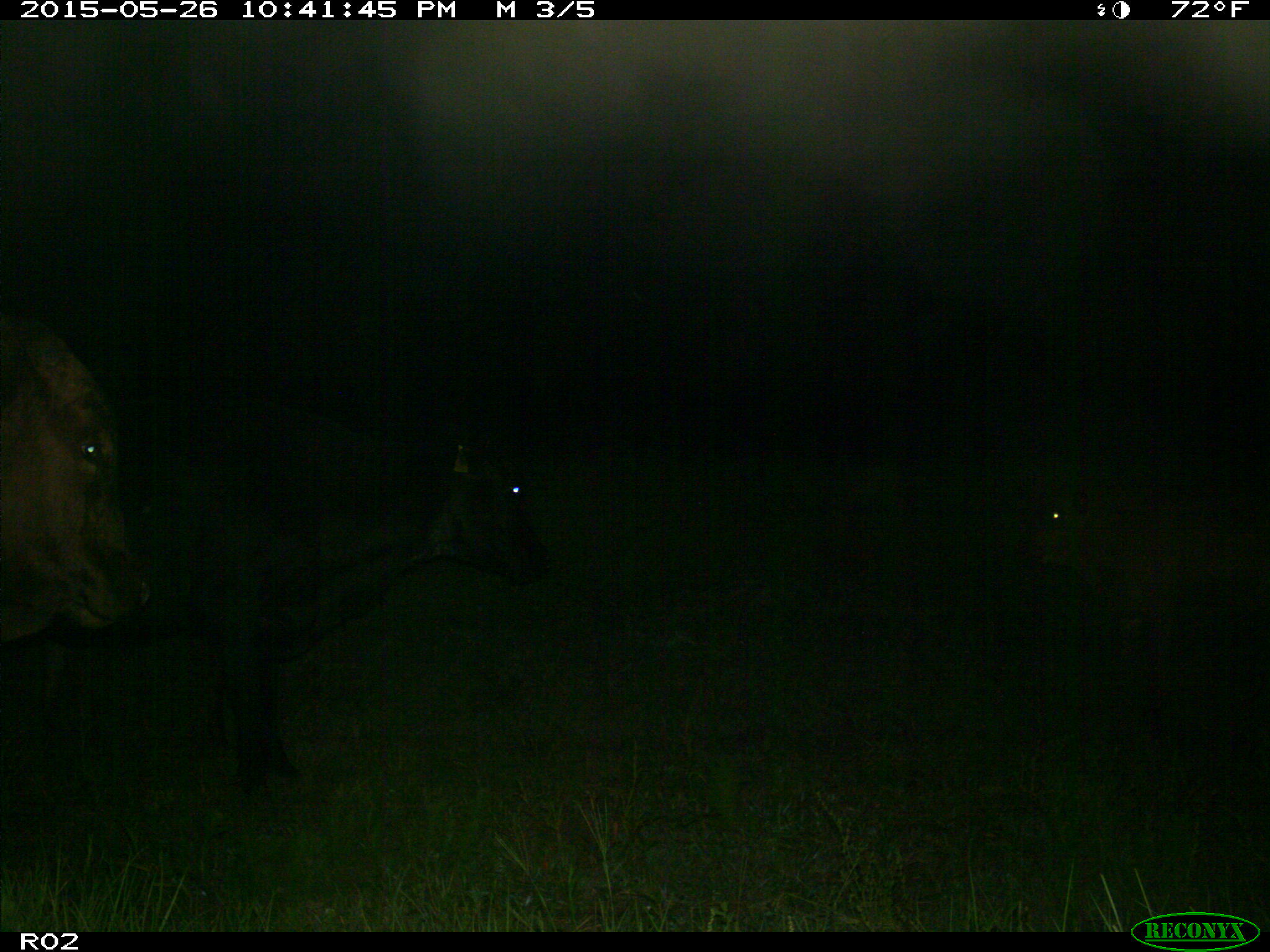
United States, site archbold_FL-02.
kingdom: Animalia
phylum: Chordata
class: Mammalia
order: Artiodactyla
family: Bovidae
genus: Bos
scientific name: Bos taurus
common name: domestic cow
Bos taurus (domestic cow).